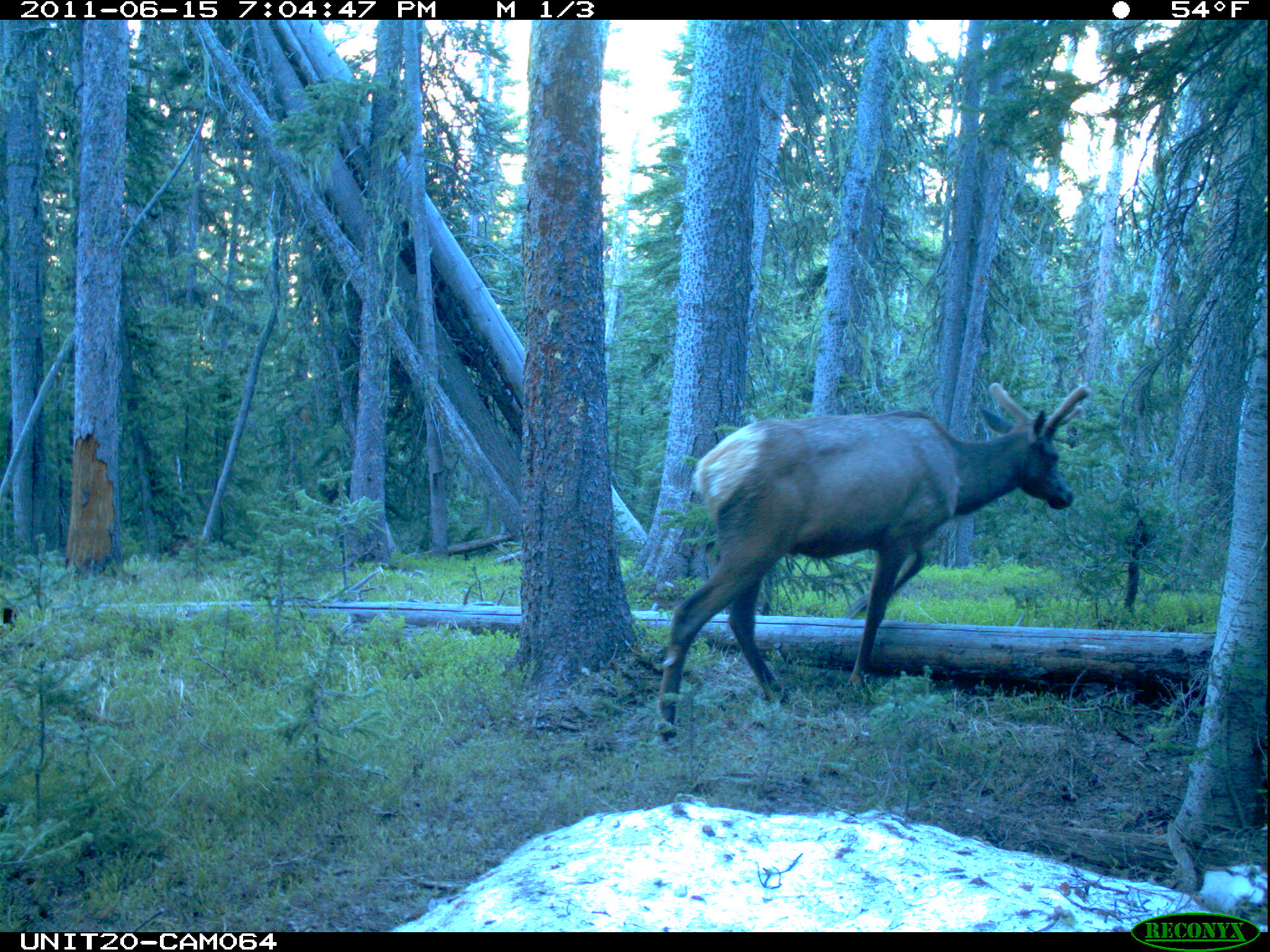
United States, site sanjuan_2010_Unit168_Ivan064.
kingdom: Animalia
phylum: Chordata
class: Mammalia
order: Artiodactyla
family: Cervidae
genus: Cervus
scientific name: Cervus elaphus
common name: red deer